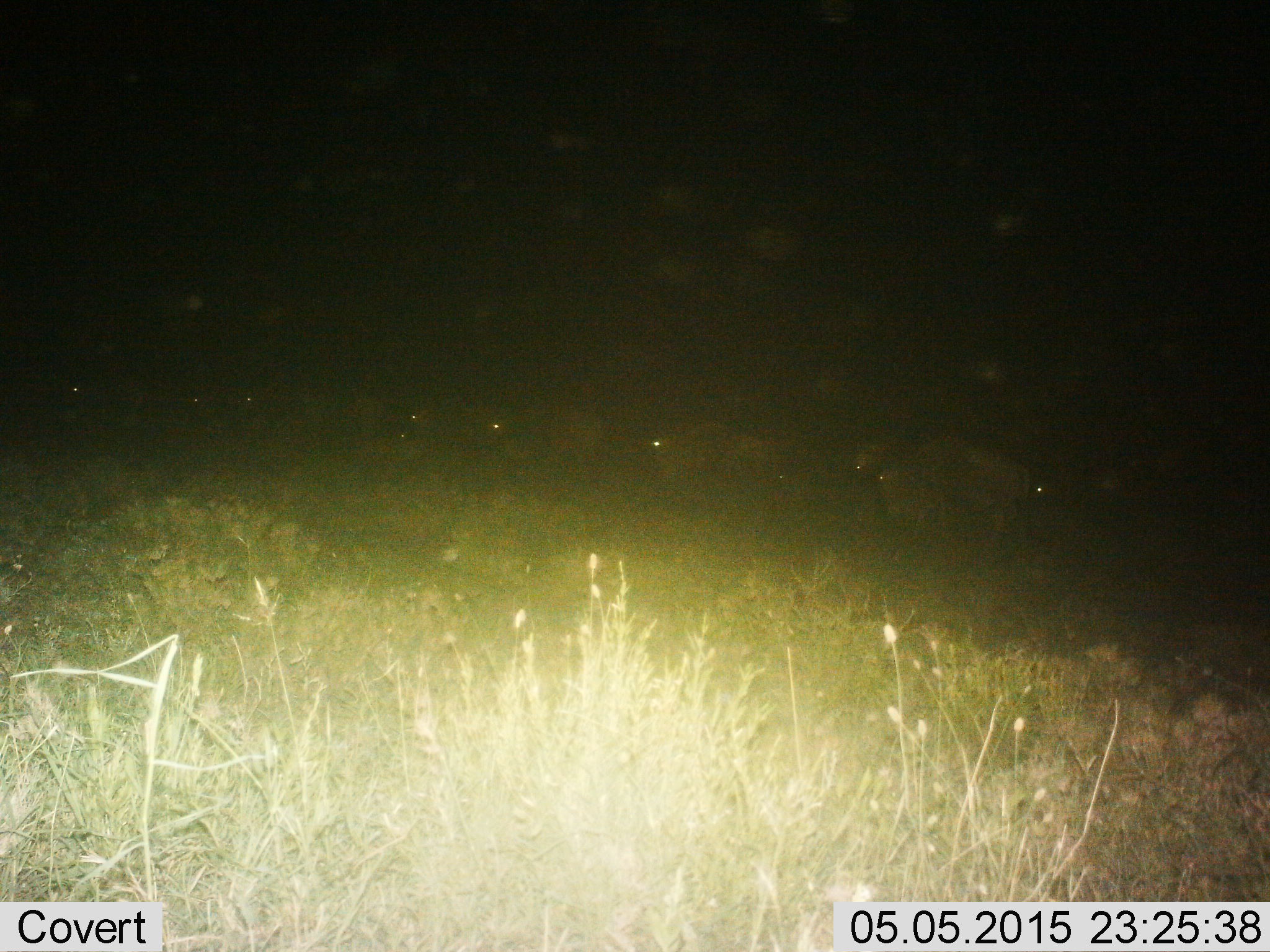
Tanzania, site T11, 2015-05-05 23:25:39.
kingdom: Animalia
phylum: Chordata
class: Mammalia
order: Artiodactyla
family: Bovidae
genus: Connochaetes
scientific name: Connochaetes taurinus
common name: blue wildebeest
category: wildebeest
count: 8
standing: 40%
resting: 0%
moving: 70%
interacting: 0%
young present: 0%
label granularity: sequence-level